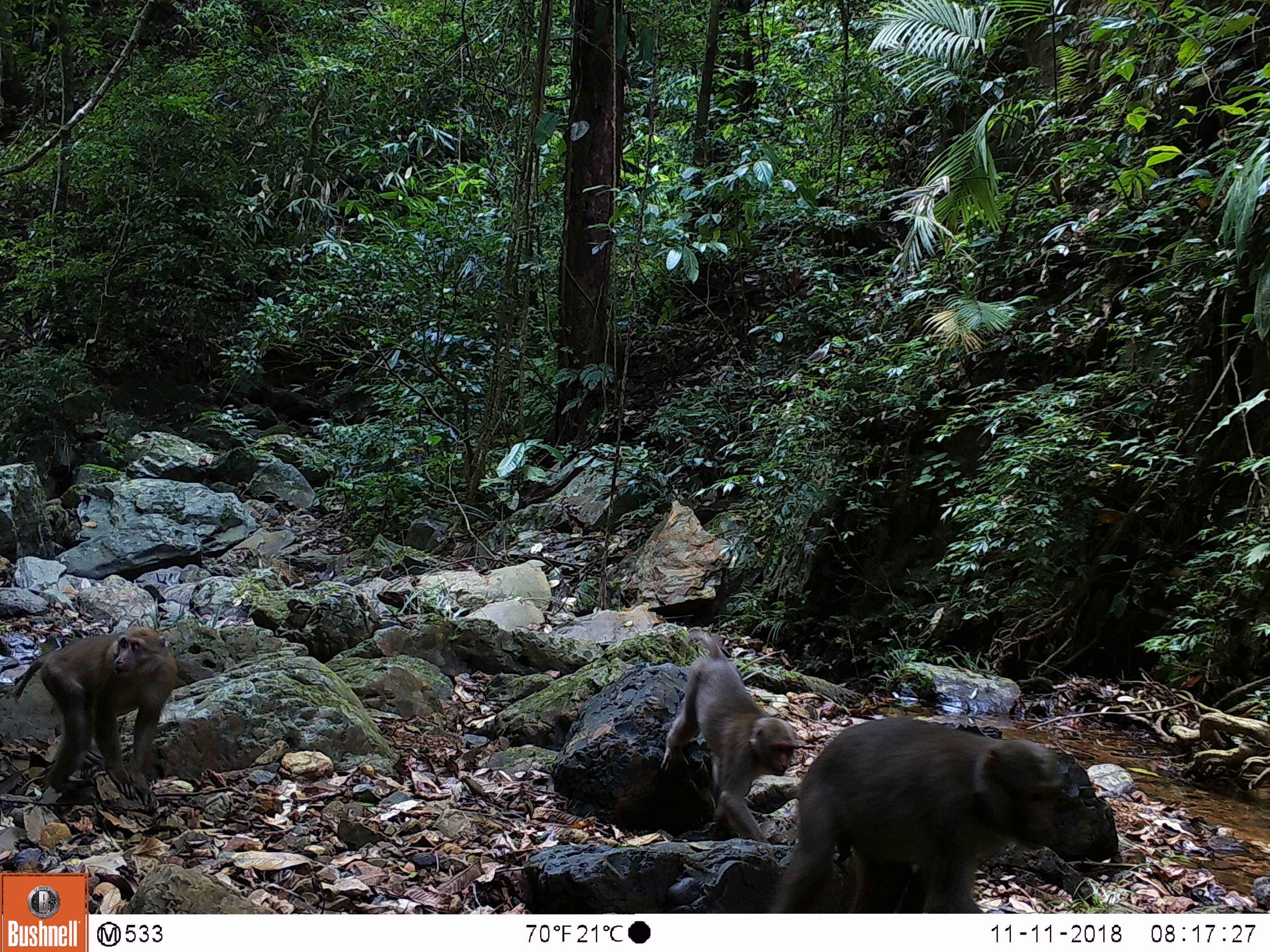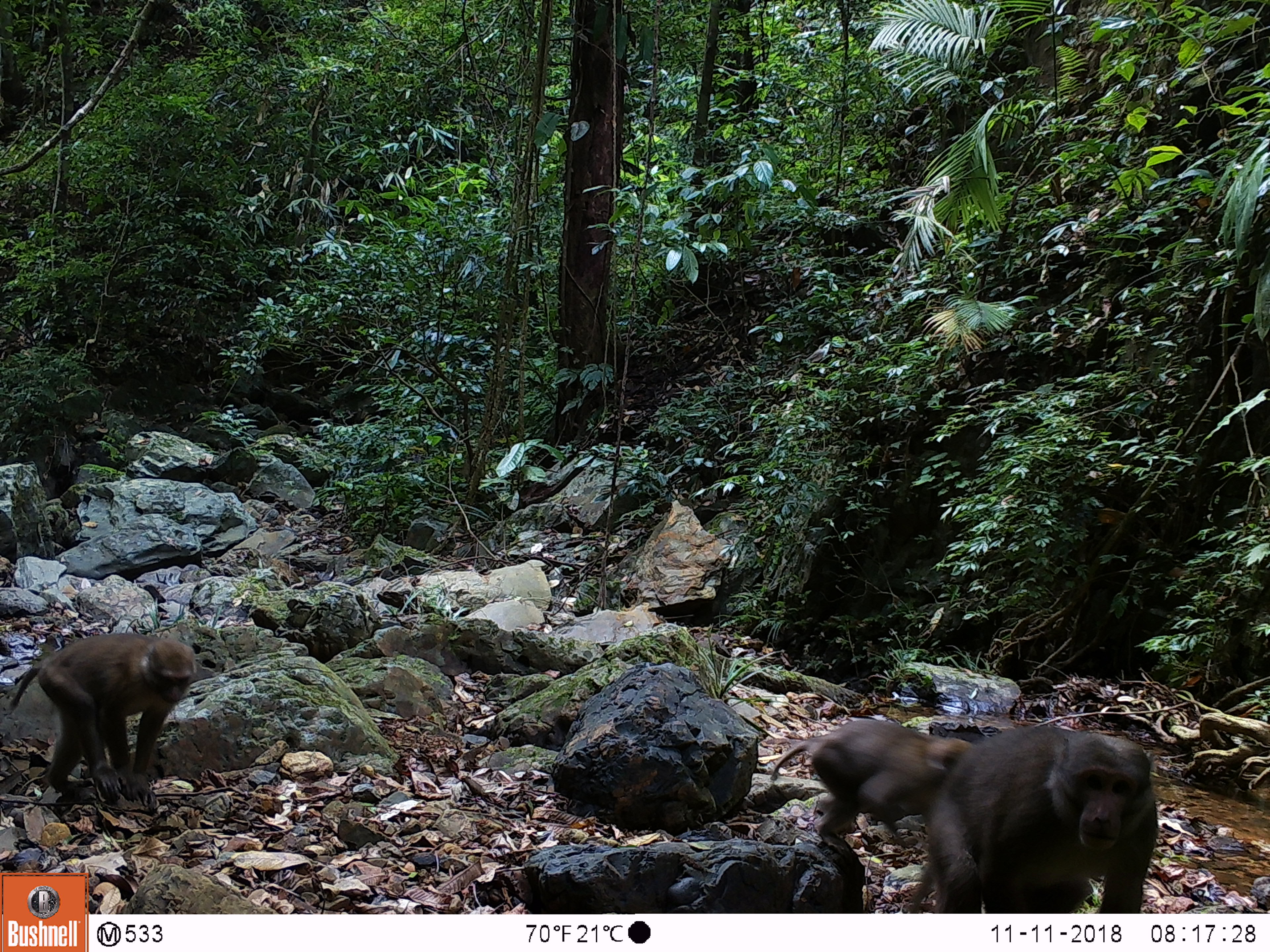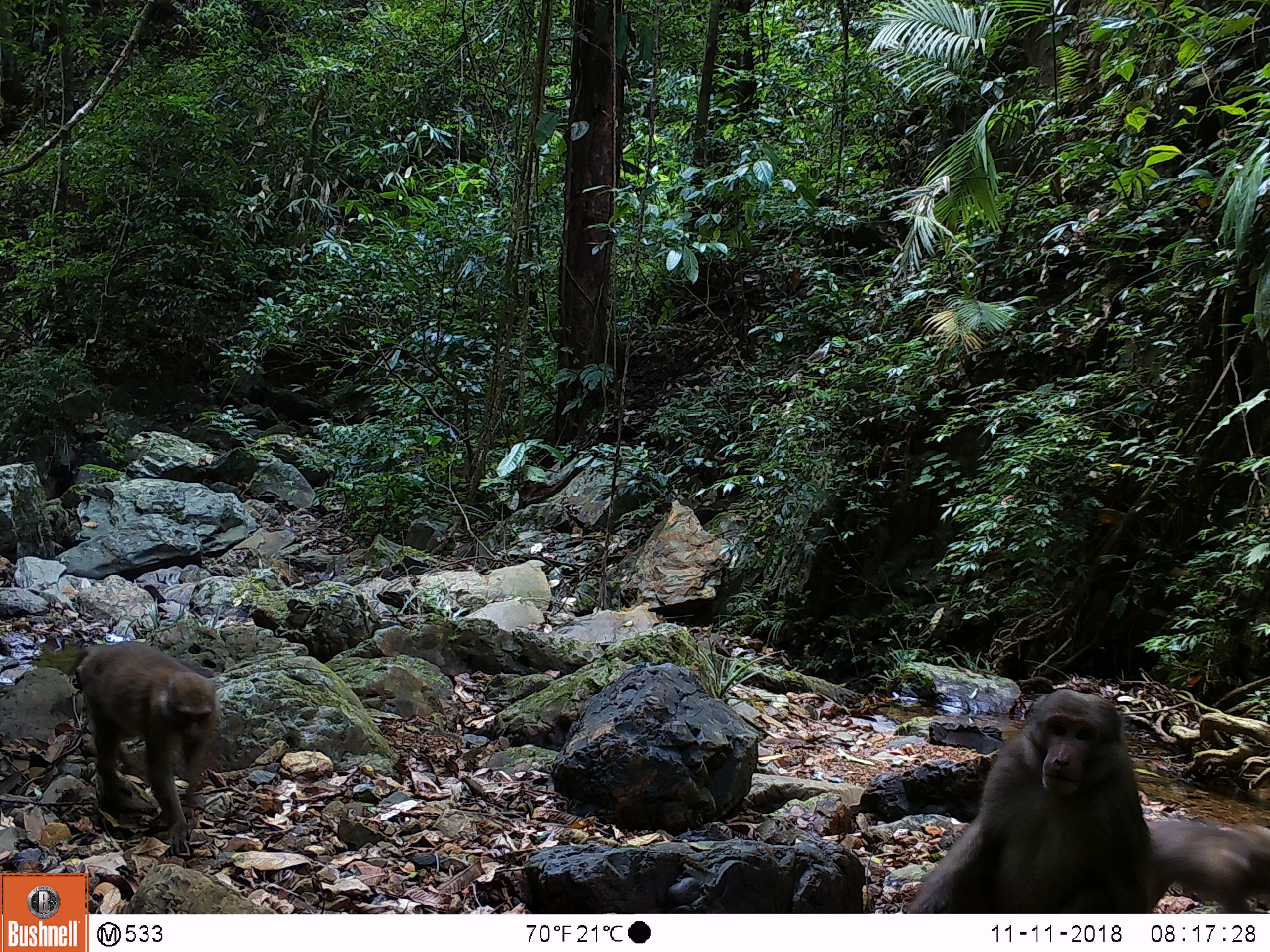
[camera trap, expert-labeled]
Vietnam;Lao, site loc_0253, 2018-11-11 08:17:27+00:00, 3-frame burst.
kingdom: Animalia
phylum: Chordata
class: Mammalia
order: Primates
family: Cercopithecidae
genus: Macaca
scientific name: Macaca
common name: macaques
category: assam or rhesus macaque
Assam or rhesus macaque (macaques) (Macaca). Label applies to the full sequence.